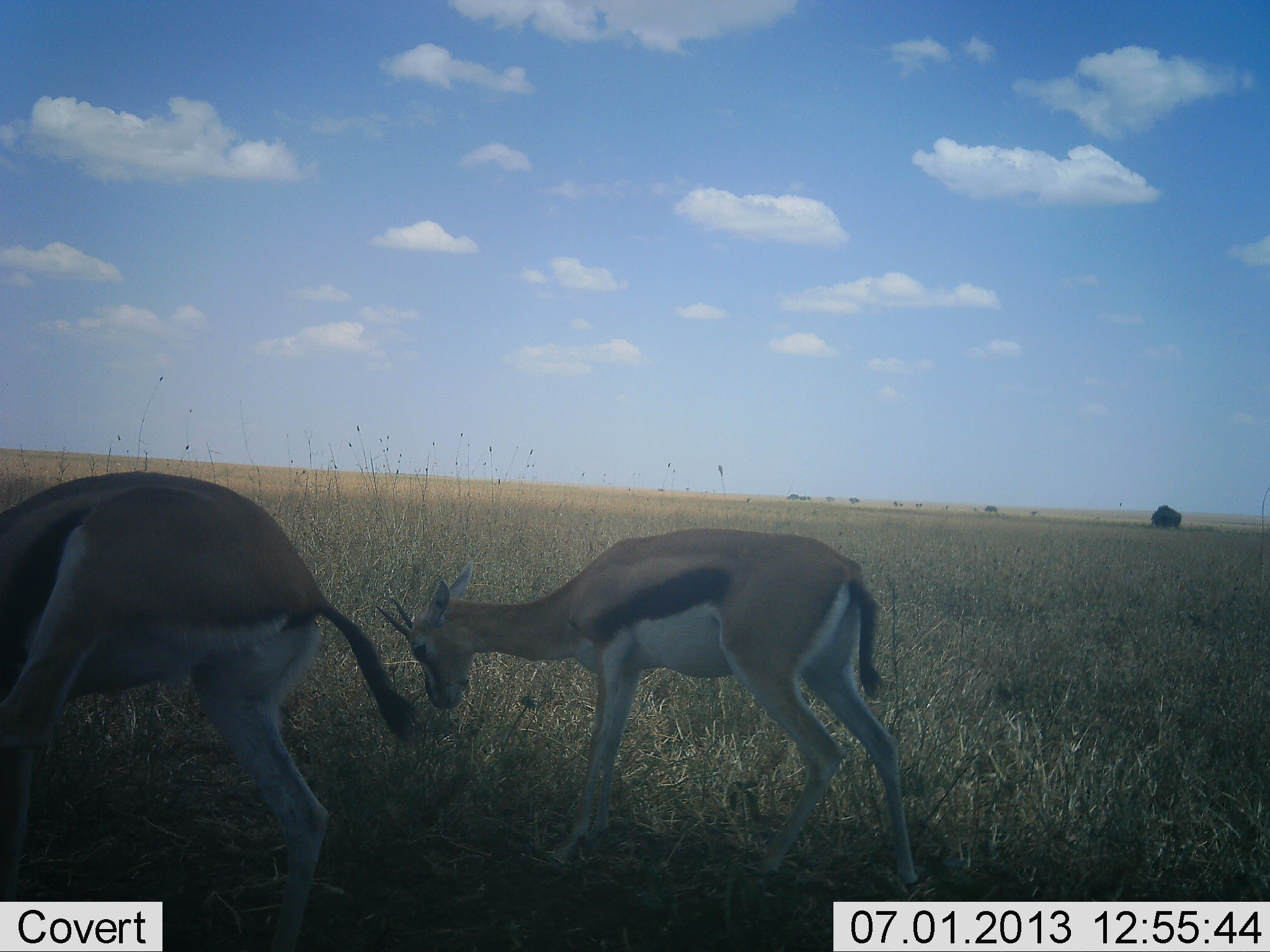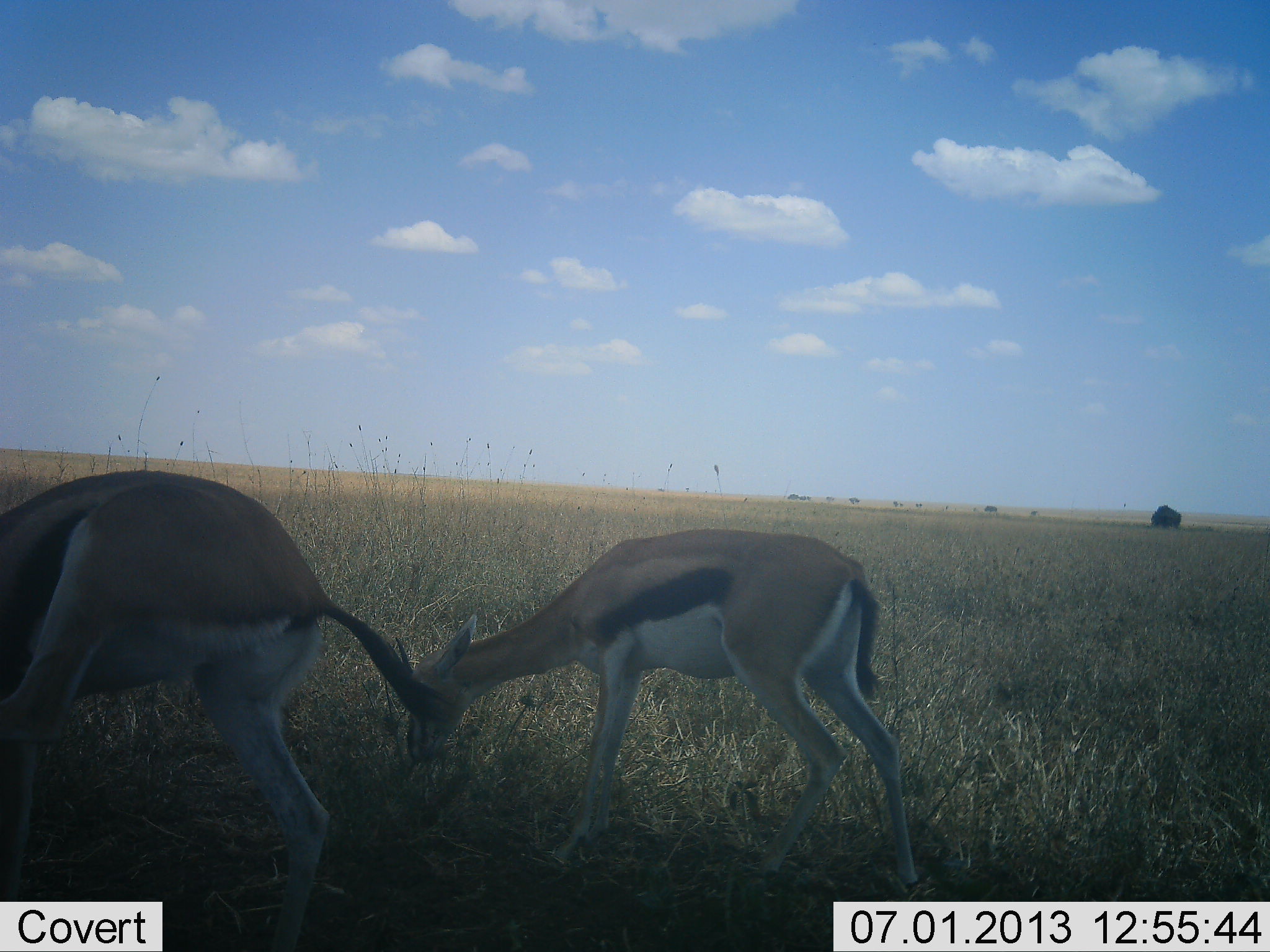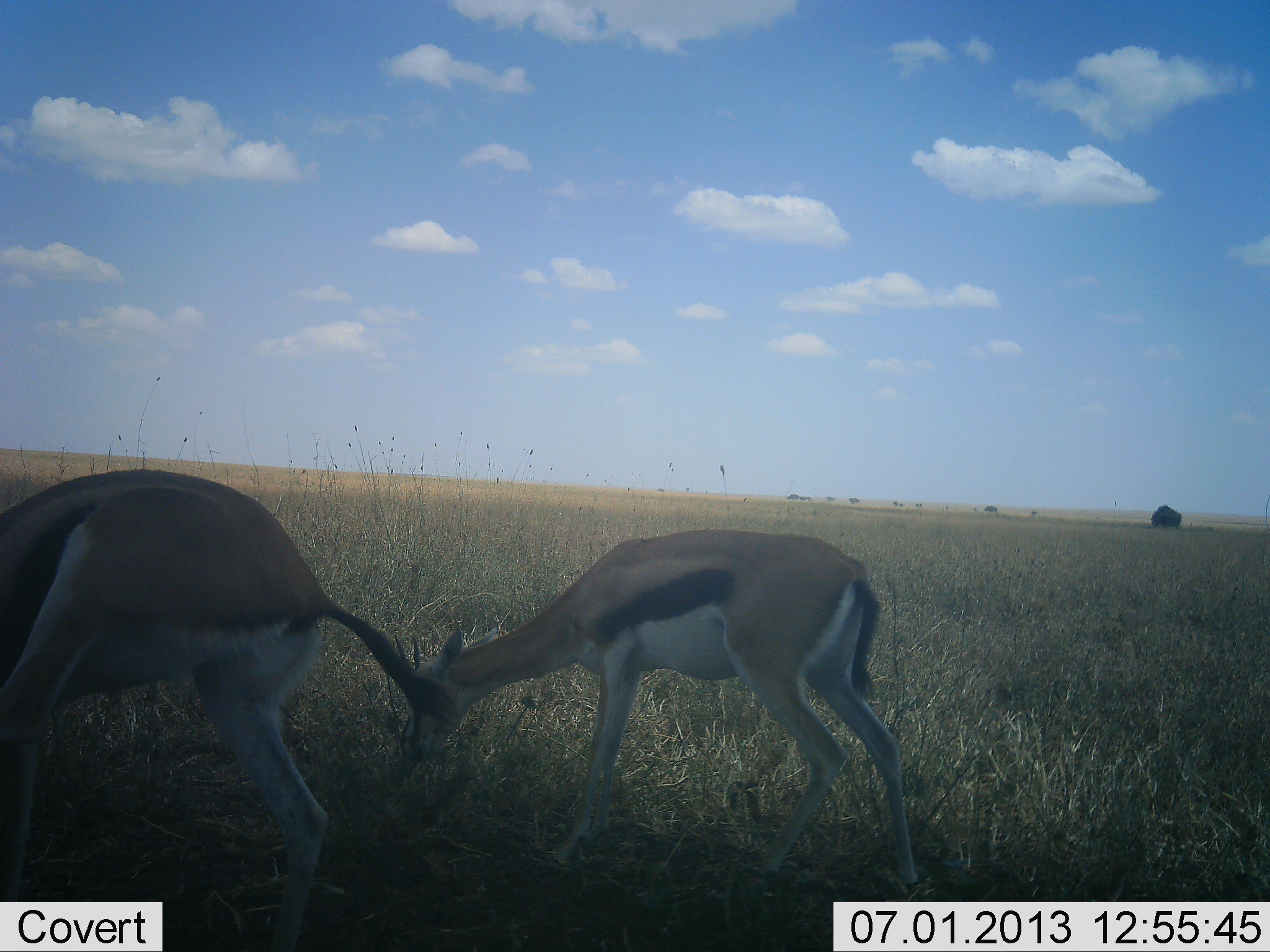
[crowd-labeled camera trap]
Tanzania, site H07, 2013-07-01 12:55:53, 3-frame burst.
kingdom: Animalia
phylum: Chordata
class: Mammalia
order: Artiodactyla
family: Bovidae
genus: Eudorcas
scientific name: Eudorcas thomsonii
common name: thomson's gazelle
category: gazellethomsons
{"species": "gazellethomsons (thomson's gazelle) (Eudorcas thomsonii)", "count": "2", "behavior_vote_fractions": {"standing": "30%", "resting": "3%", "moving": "3%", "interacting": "0%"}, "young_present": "7%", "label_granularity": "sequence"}